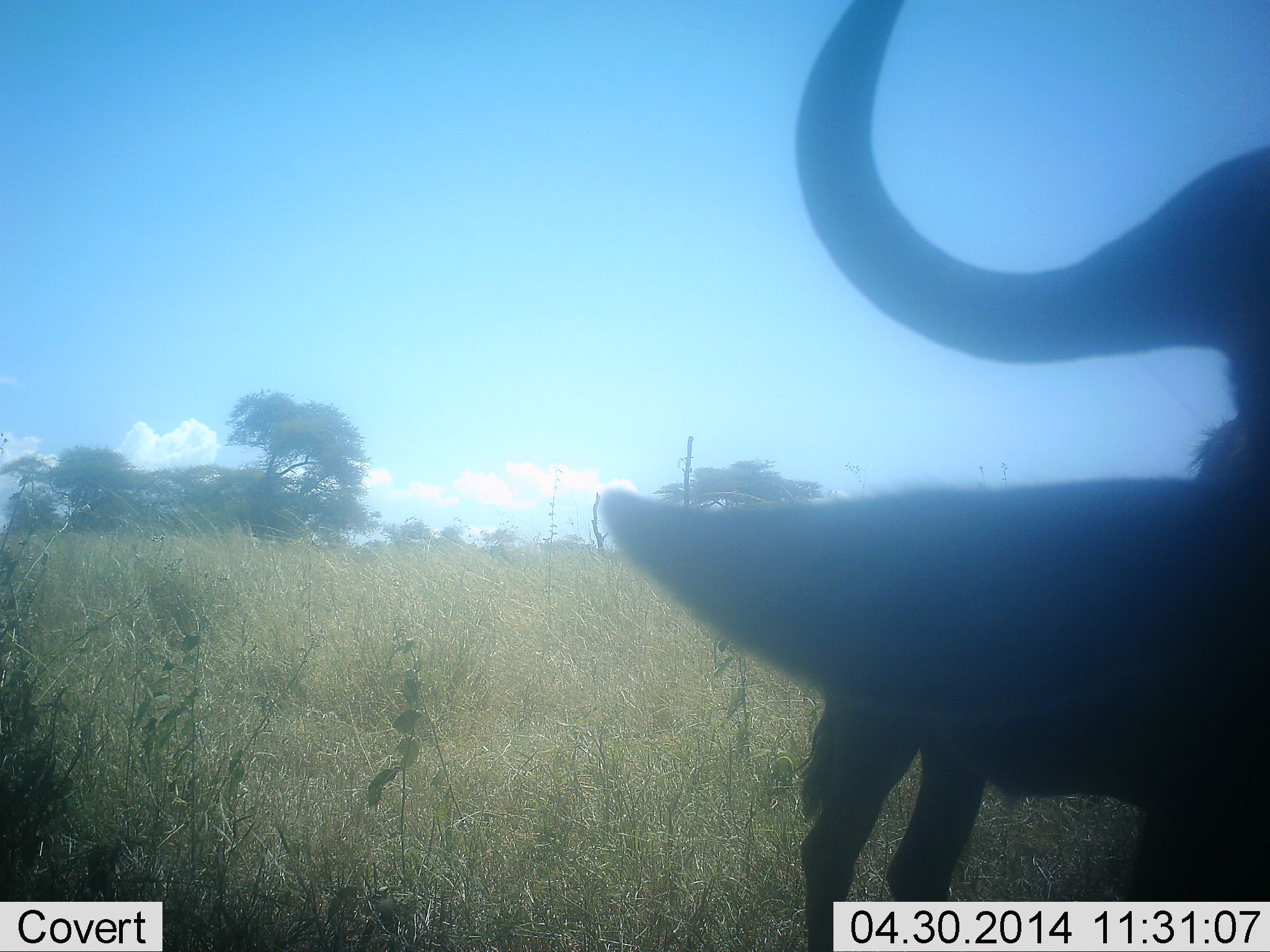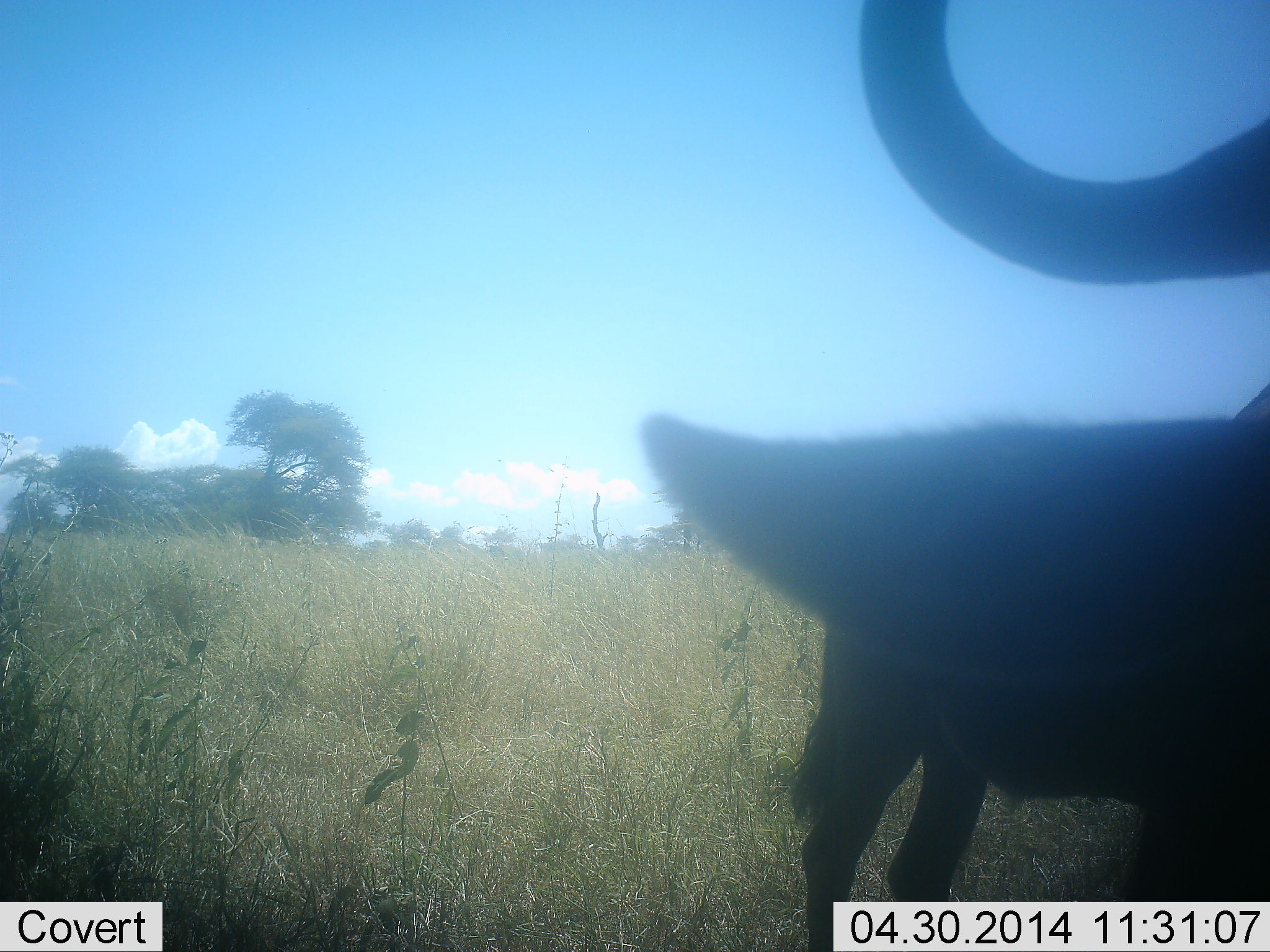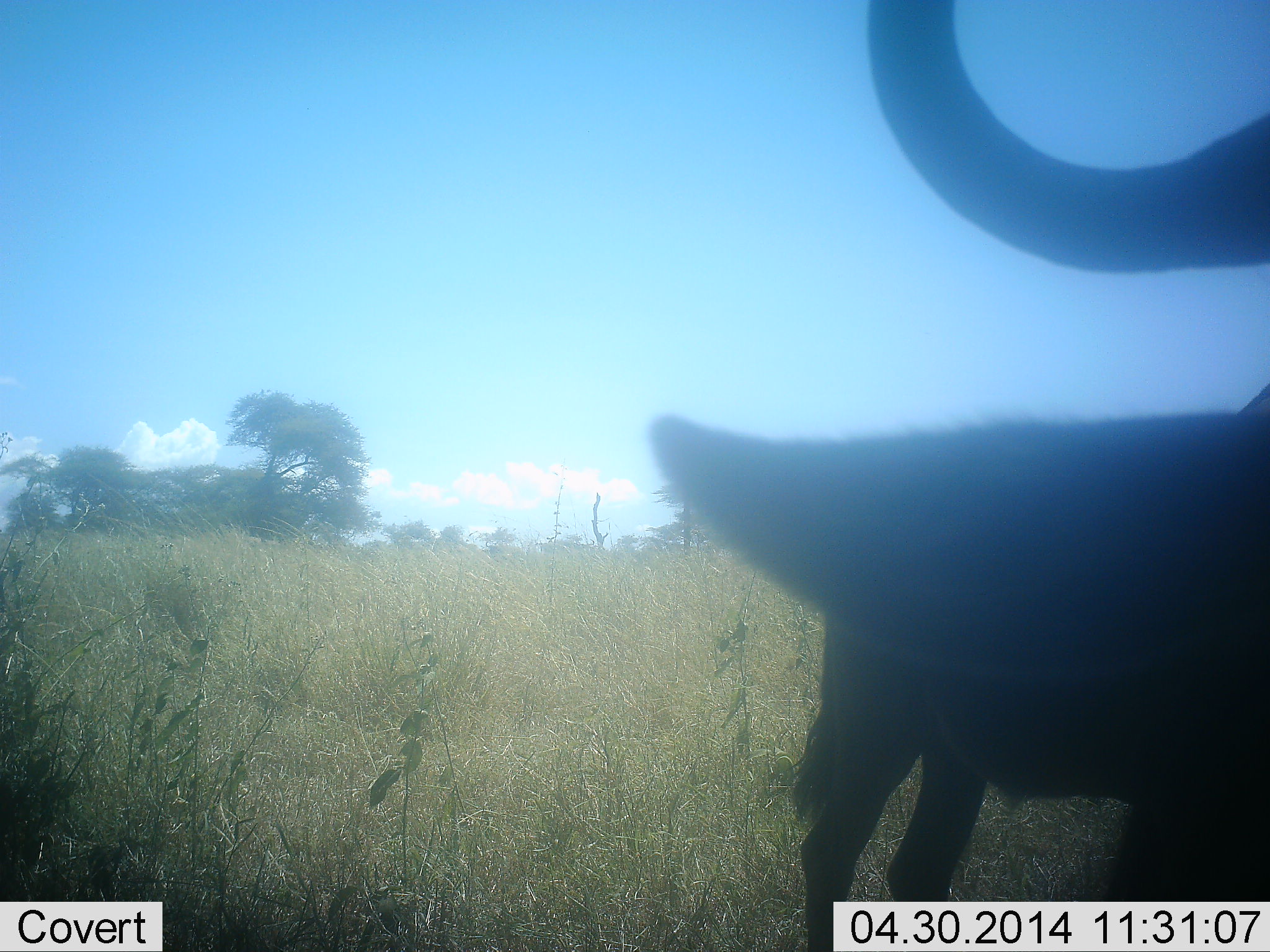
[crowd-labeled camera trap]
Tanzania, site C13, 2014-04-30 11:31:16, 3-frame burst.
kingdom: Animalia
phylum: Chordata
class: Mammalia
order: Artiodactyla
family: Bovidae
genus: Connochaetes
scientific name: Connochaetes taurinus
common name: blue wildebeest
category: wildebeest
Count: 2.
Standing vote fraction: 100%.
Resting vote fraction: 0%.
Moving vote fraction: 0%.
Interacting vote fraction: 0%.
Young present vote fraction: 10%.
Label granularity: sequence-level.